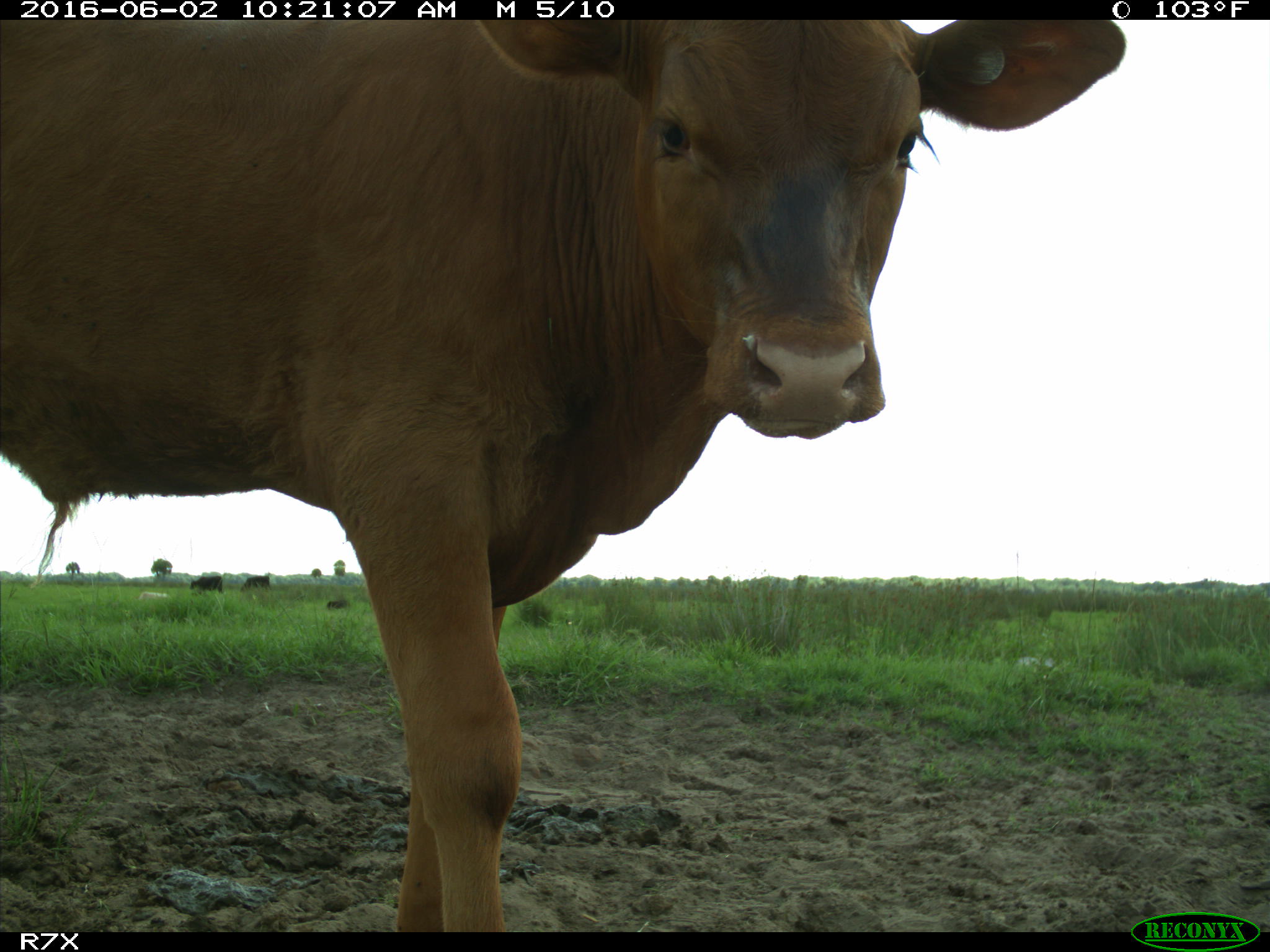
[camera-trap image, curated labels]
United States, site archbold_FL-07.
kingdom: Animalia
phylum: Chordata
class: Mammalia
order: Artiodactyla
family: Bovidae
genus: Bos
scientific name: Bos taurus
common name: domestic cow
Bos taurus (domestic cow).